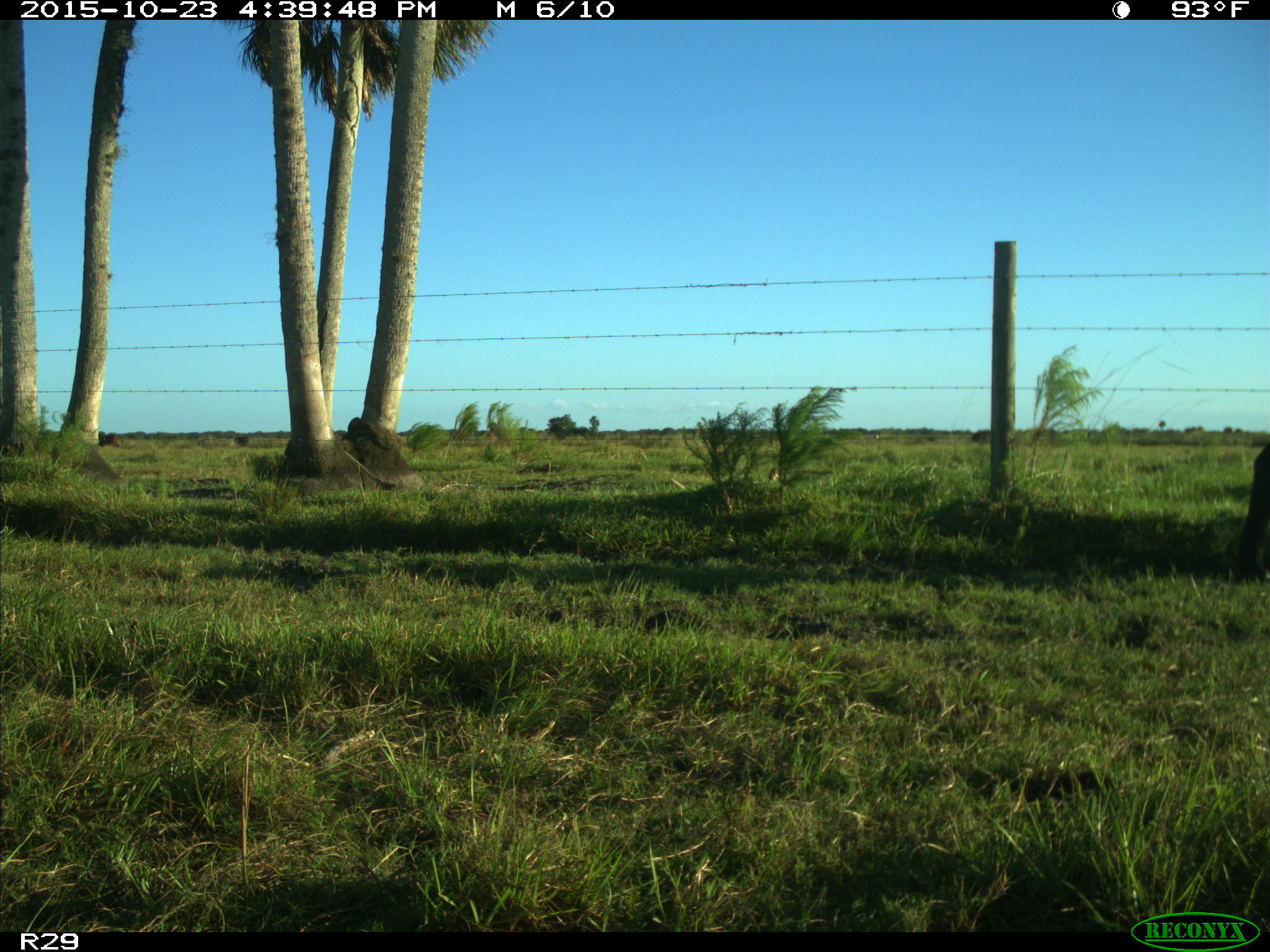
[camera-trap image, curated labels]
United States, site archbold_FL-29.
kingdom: Animalia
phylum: Chordata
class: Mammalia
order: Artiodactyla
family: Bovidae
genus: Bos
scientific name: Bos taurus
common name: domestic cow